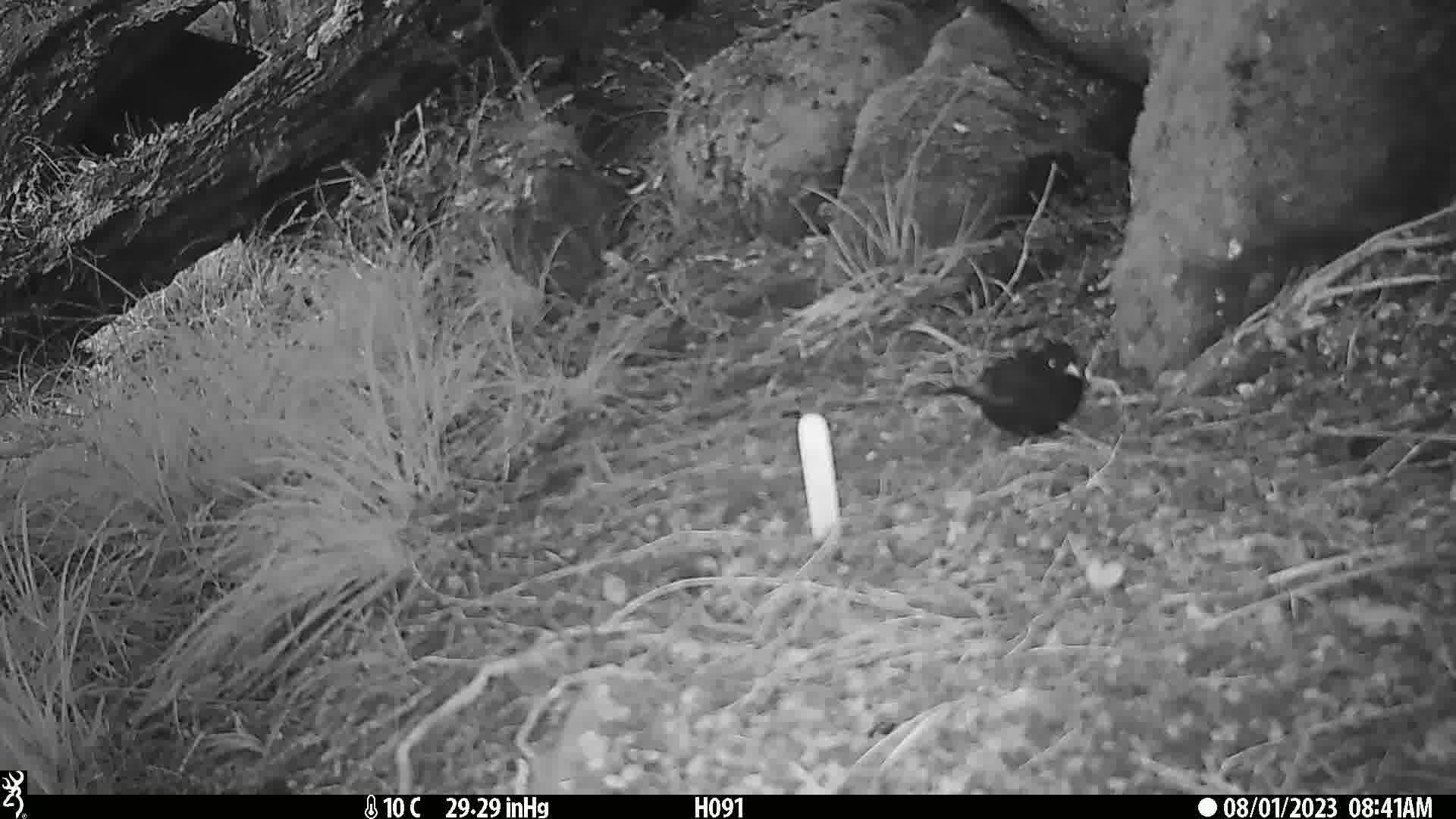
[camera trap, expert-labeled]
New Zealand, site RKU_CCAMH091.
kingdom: Animalia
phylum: Chordata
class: Aves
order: Passeriformes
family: Turdidae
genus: Turdus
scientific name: Turdus merula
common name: eurasian blackbird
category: blackbird